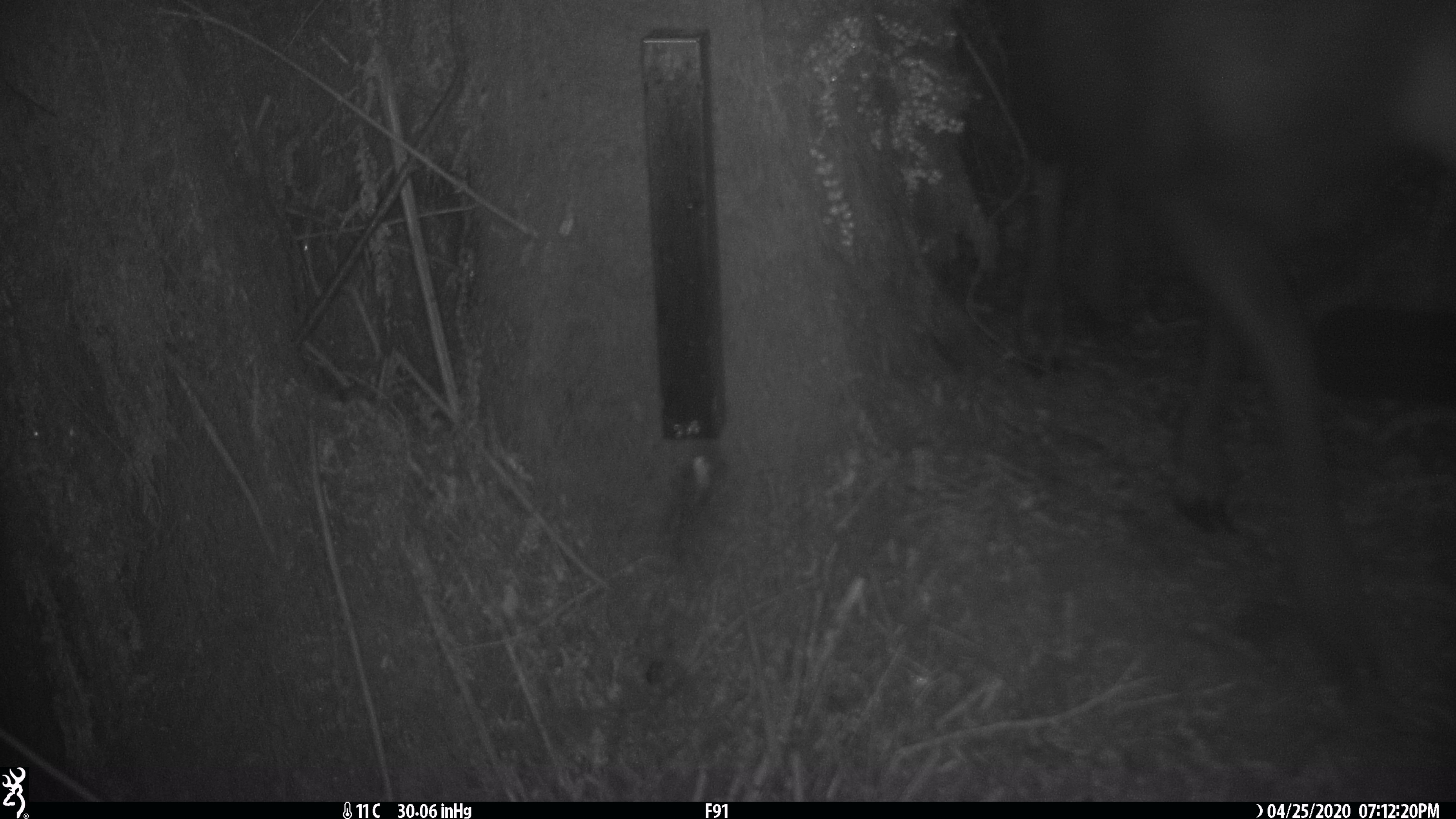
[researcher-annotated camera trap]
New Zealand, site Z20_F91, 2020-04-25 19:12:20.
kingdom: Animalia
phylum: Chordata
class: Mammalia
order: Artiodactyla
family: Bovidae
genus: Rupicapra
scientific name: Rupicapra rupicapra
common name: alpine chamois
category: chamois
Chamois (alpine chamois) (Rupicapra rupicapra).